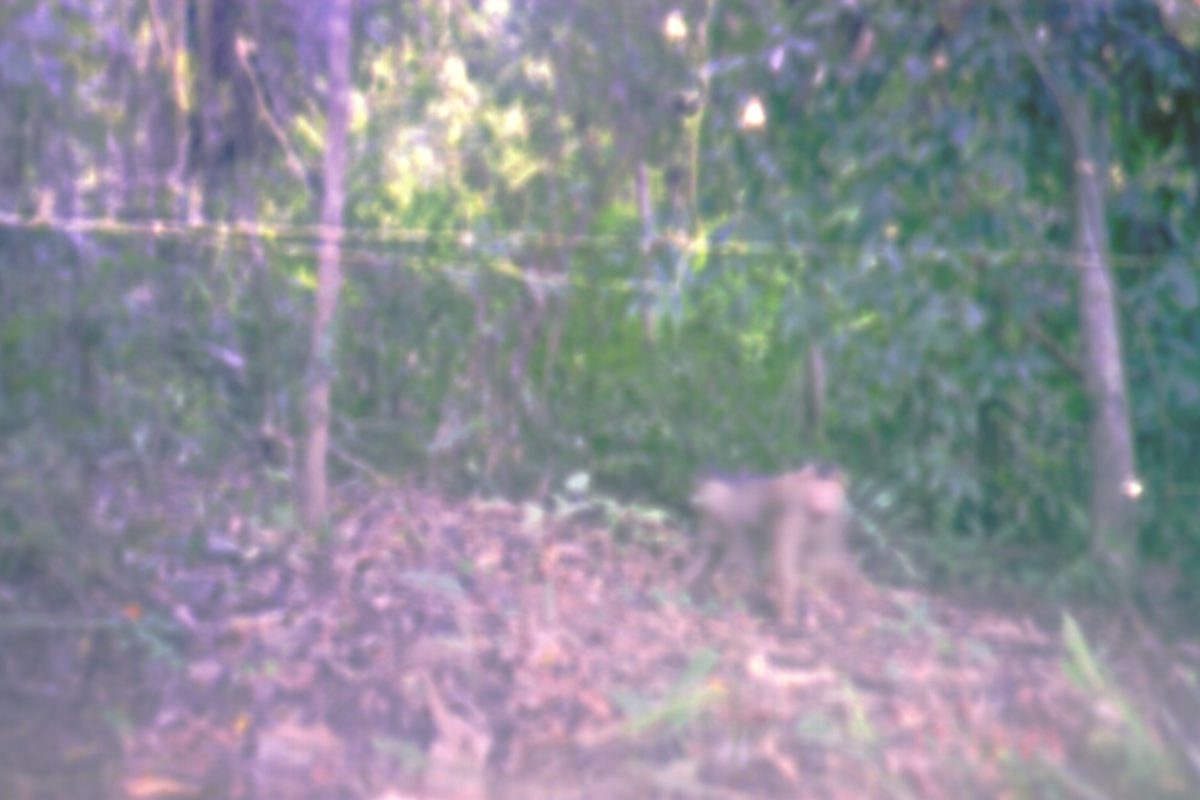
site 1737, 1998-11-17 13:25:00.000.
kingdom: Animalia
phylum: Chordata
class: Mammalia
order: Primates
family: Cercopithecidae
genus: Macaca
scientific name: Macaca nemestrina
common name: southern pig-tailed macaque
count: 1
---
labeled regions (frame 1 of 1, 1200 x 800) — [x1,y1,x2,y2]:
macaca nemestrina: [678,463,847,631]